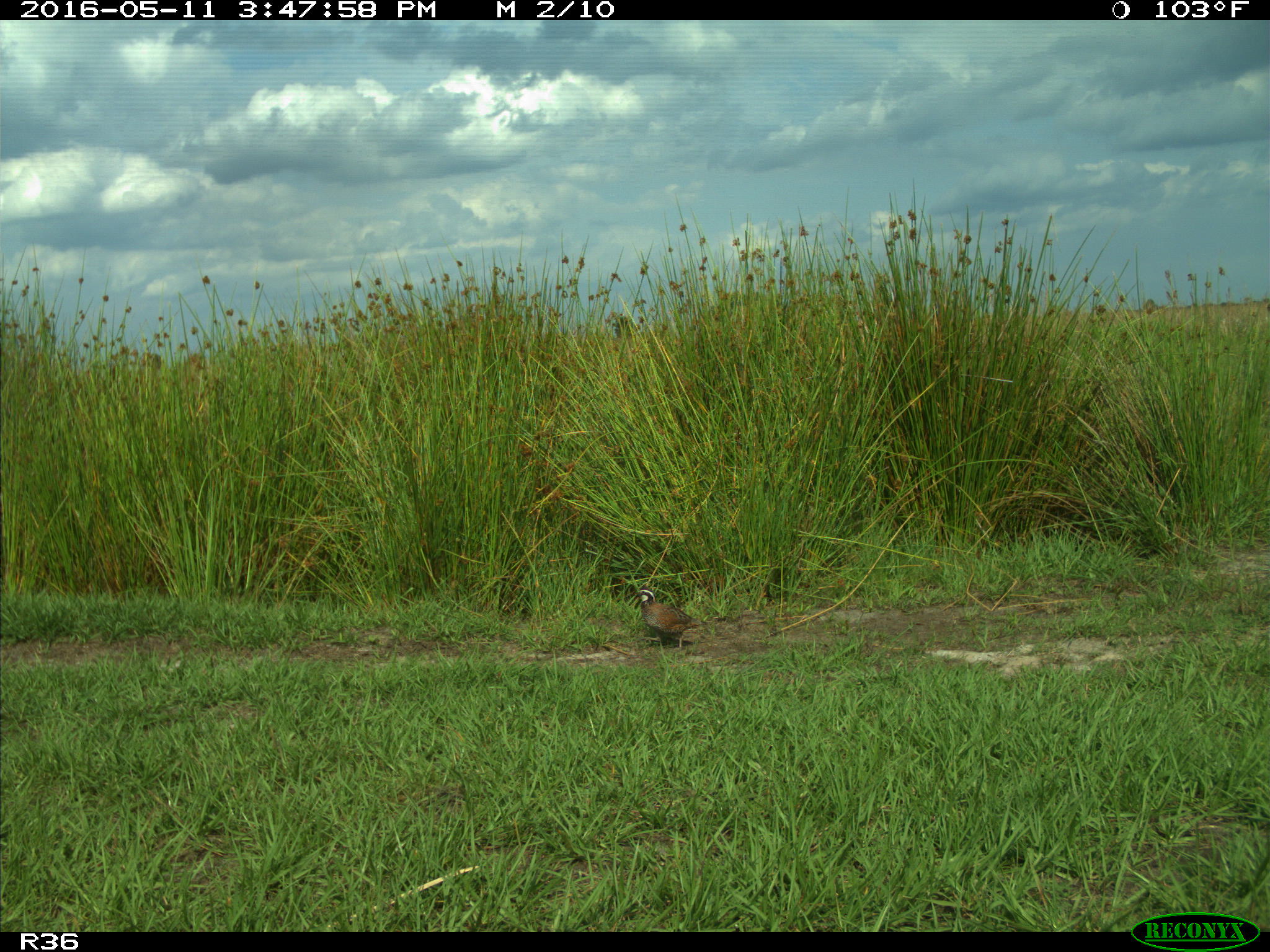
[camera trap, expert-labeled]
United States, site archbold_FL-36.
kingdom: Animalia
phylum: Chordata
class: Aves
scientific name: Aves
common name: birds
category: unidentified bird